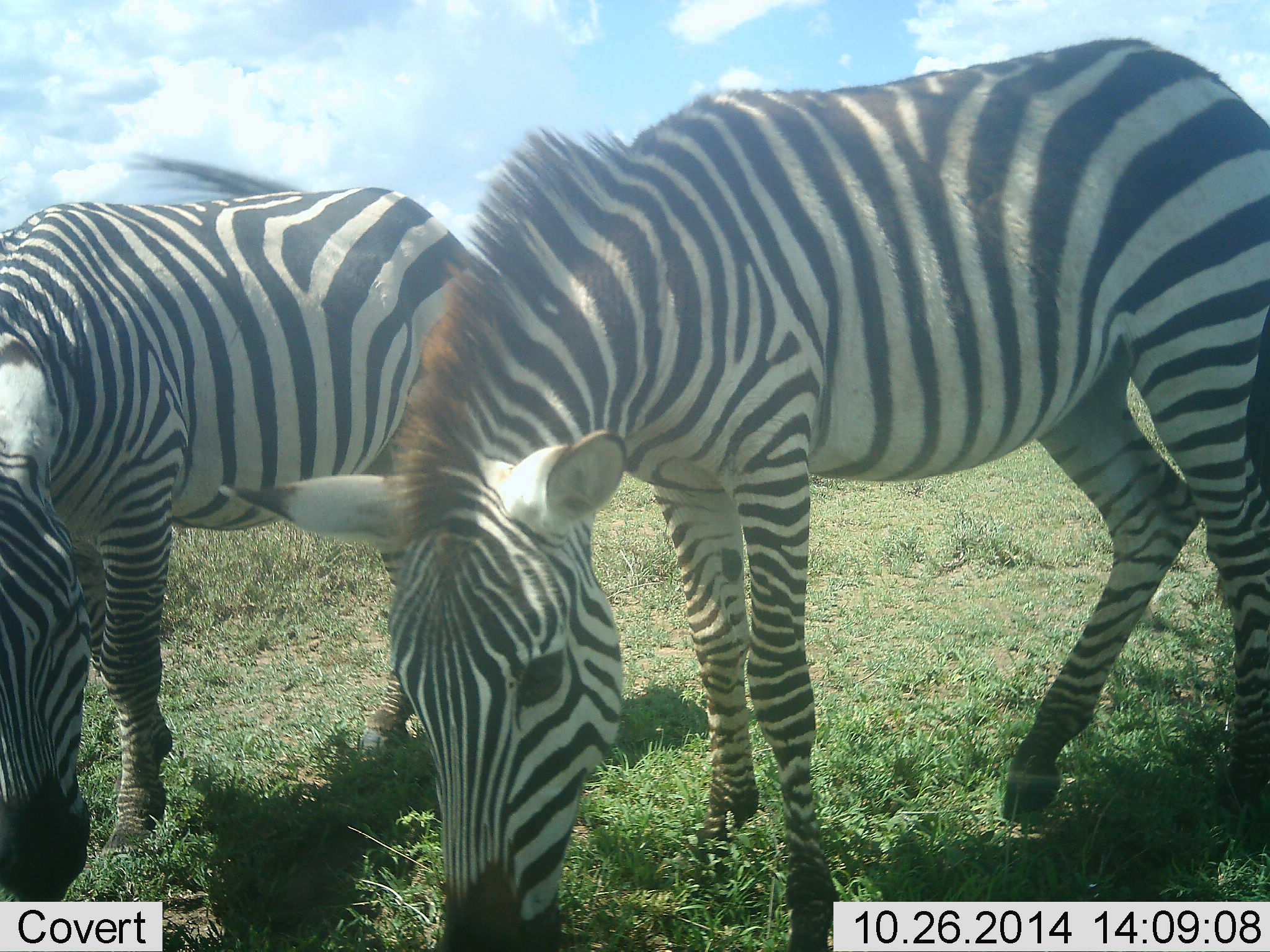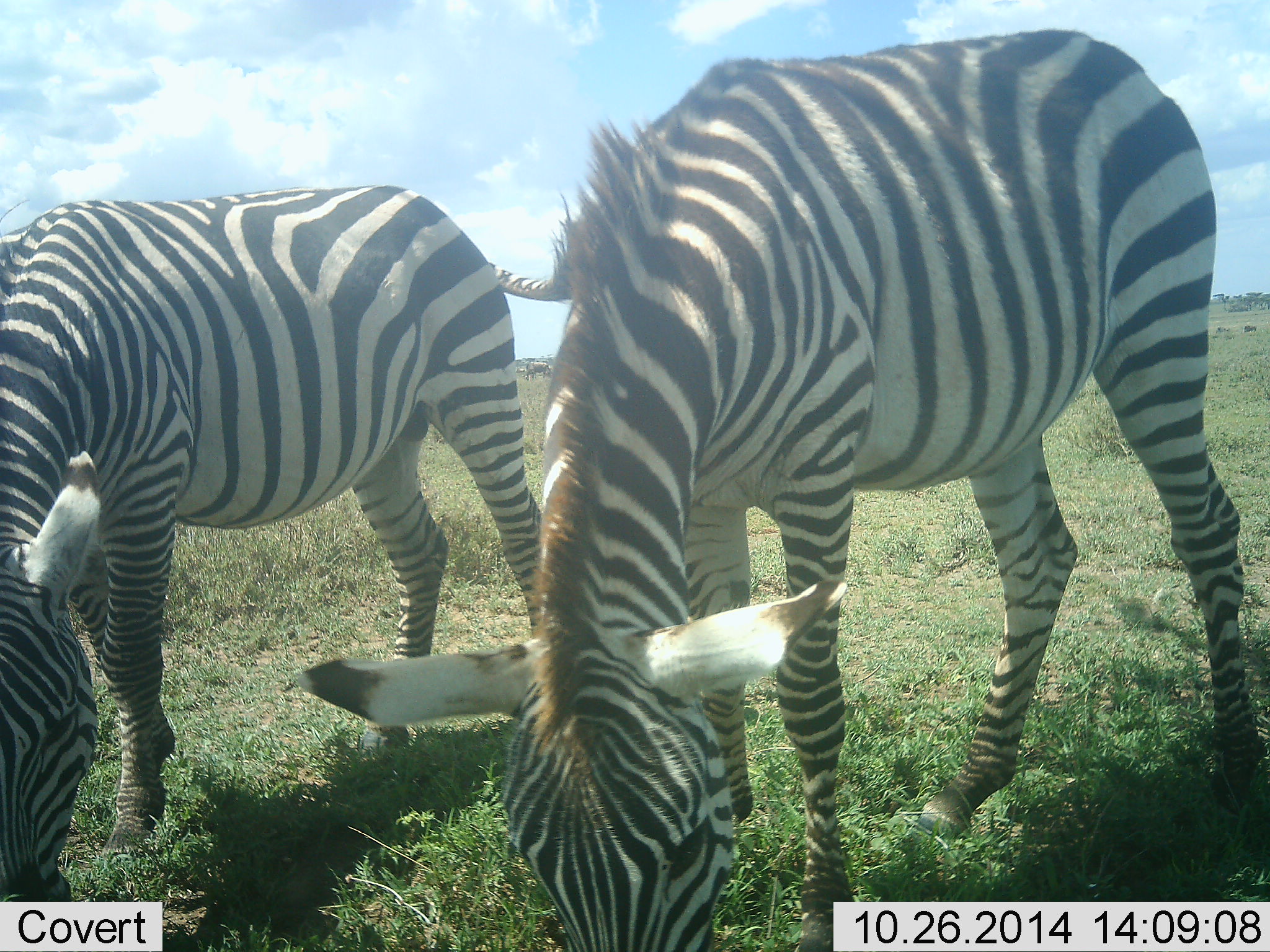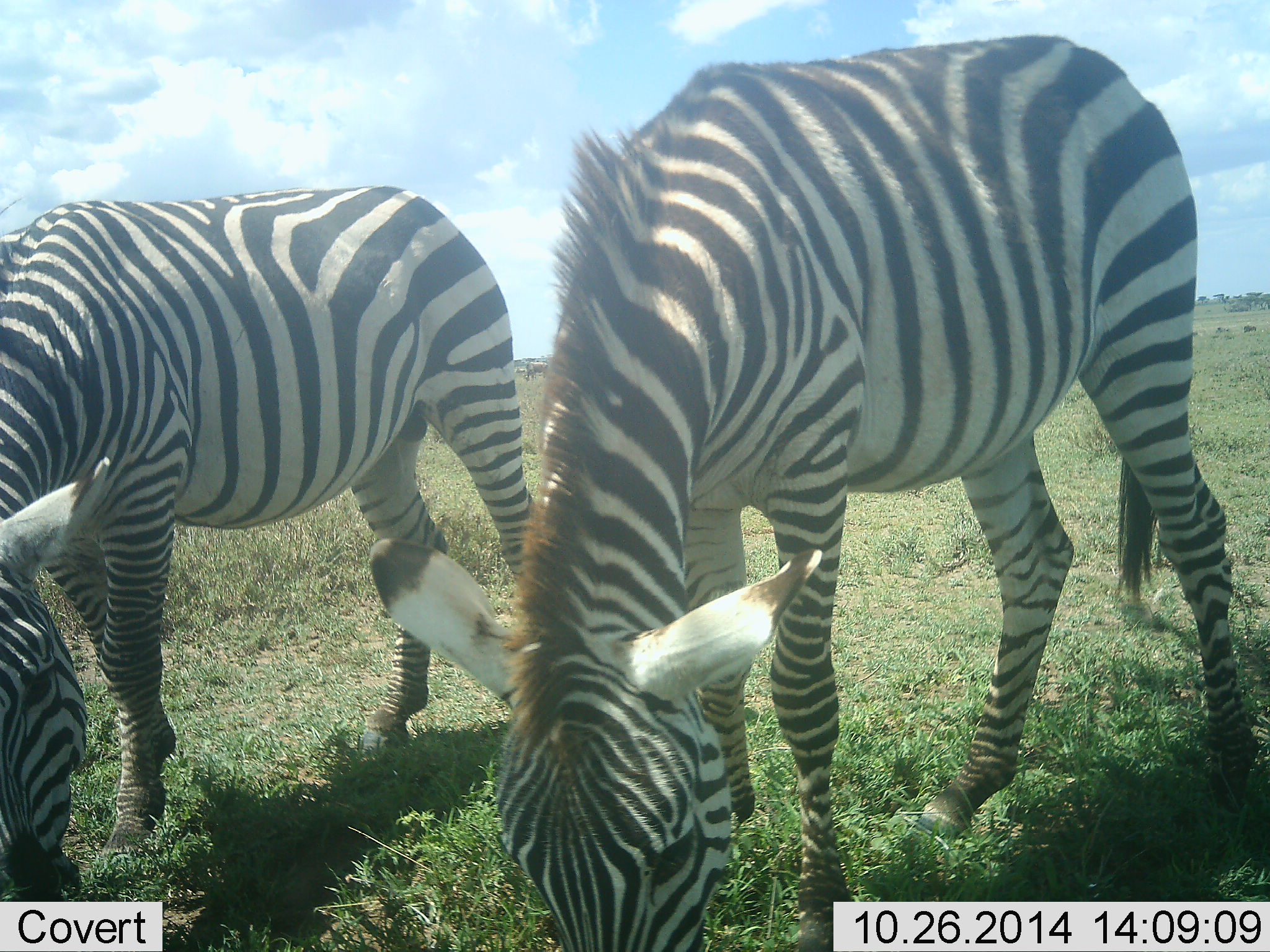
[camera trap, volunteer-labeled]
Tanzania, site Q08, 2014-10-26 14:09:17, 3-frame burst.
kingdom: Animalia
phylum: Chordata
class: Mammalia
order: Perissodactyla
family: Equidae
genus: Equus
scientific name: Equus quagga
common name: plains zebra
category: zebra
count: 2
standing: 36%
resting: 0%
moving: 0%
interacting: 0%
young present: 0%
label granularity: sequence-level